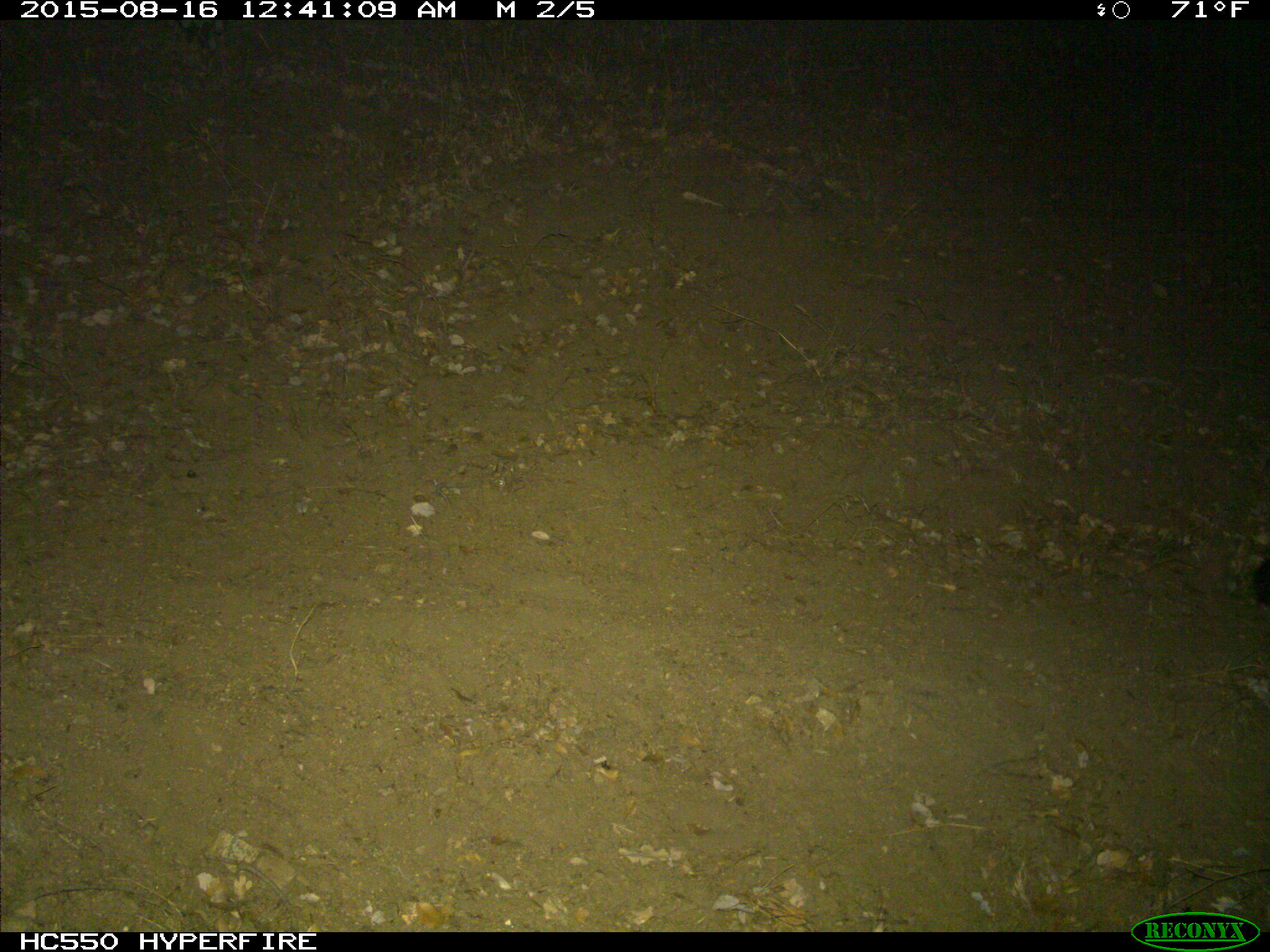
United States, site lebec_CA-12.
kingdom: Animalia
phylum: Chordata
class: Mammalia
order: Carnivora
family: Canidae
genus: Urocyon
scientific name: Urocyon cinereoargenteus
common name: gray fox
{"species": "Urocyon cinereoargenteus (gray fox)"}